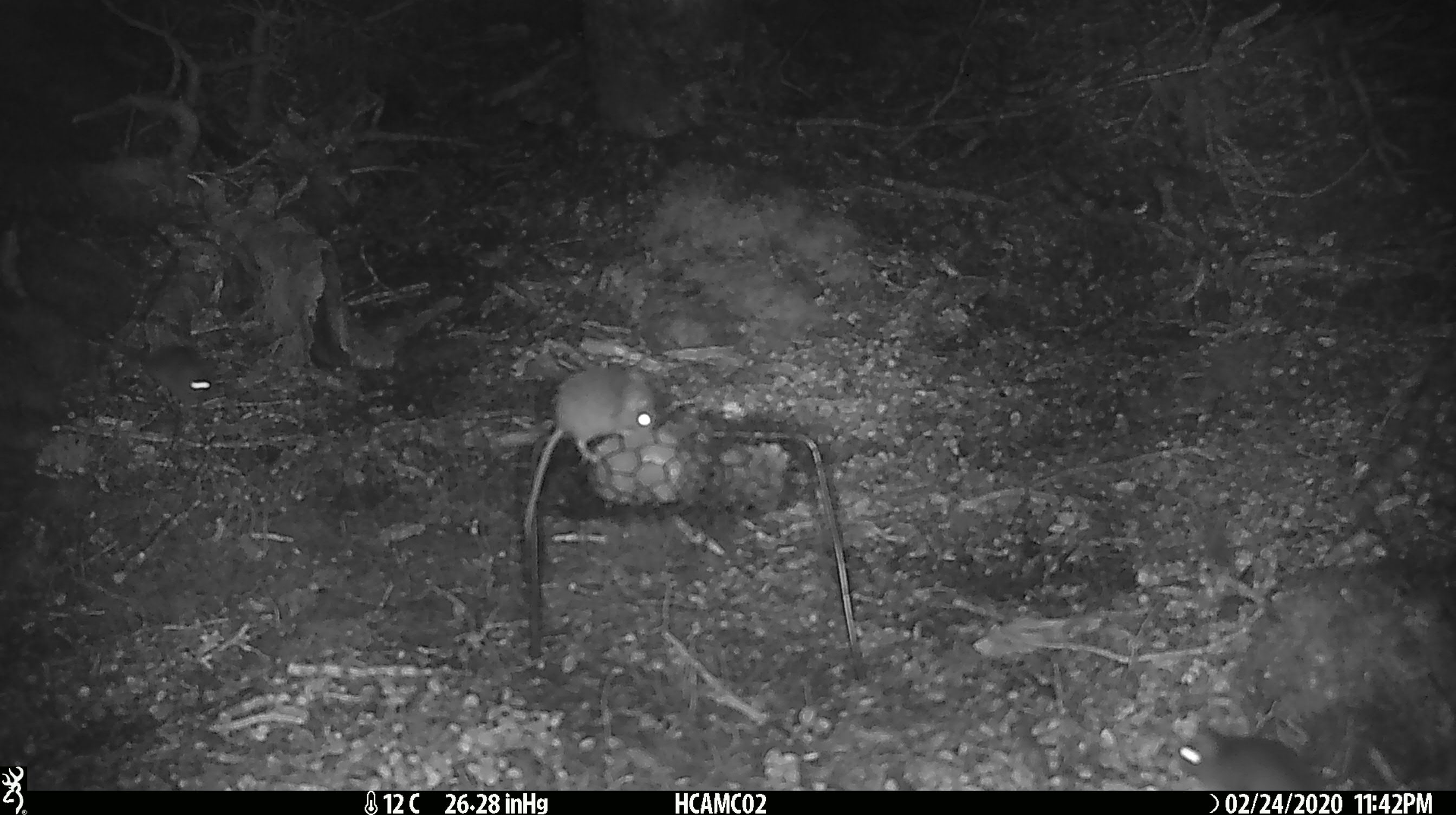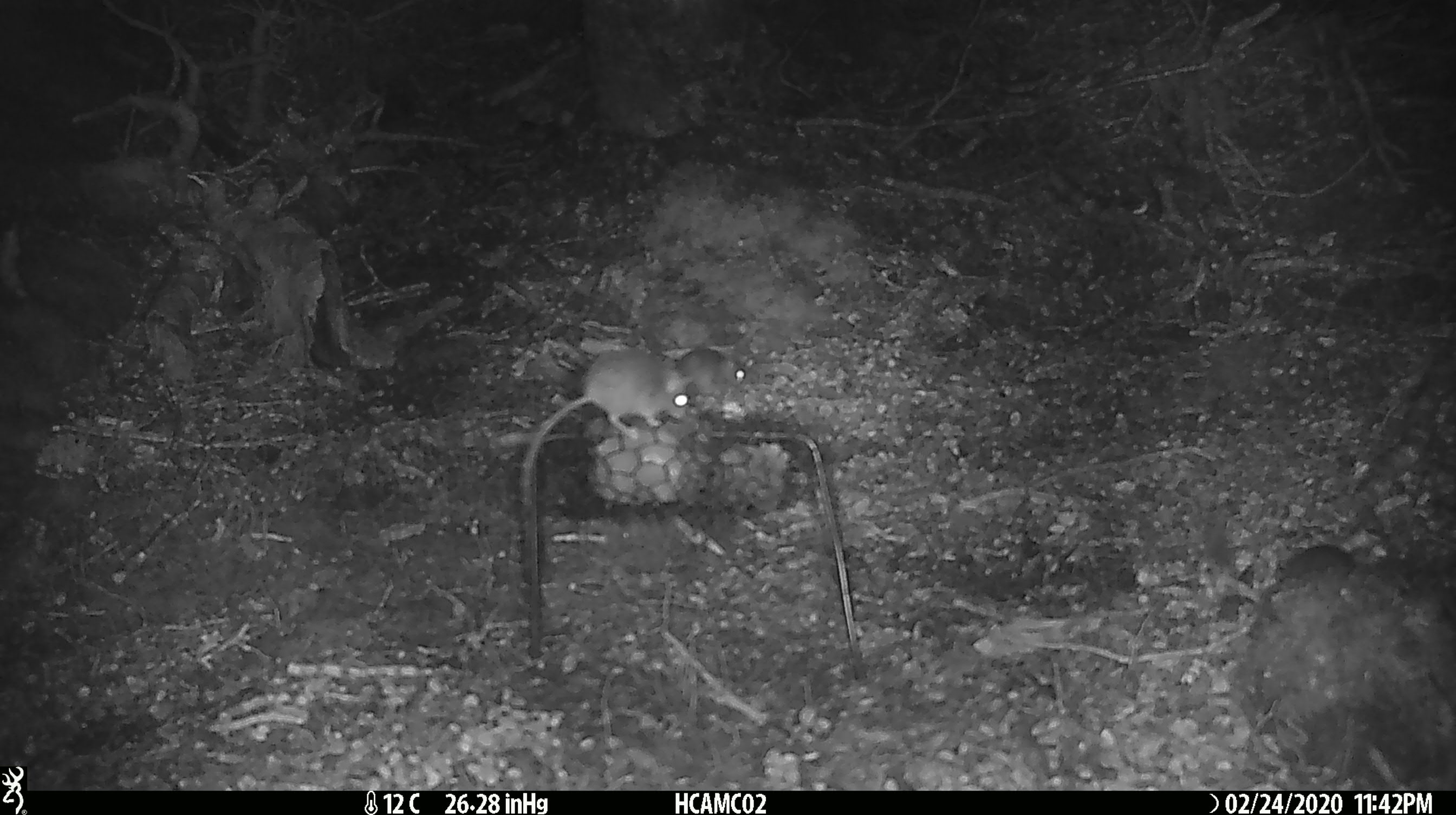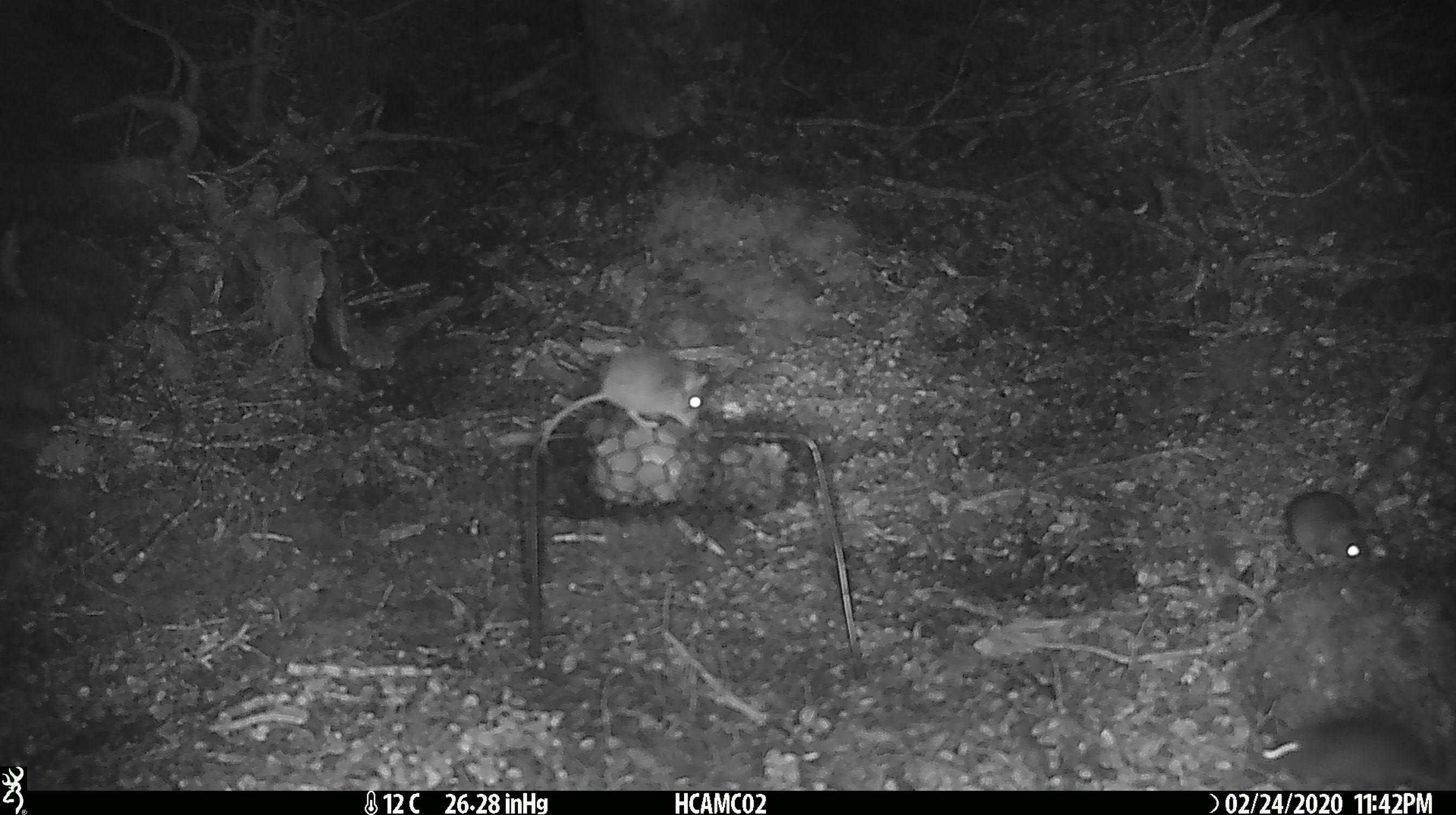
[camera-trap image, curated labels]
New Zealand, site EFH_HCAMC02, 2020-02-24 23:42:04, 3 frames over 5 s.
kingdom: Animalia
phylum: Chordata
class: Mammalia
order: Rodentia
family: Muridae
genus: Mus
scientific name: Mus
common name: mouse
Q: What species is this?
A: Mouse (Mus).